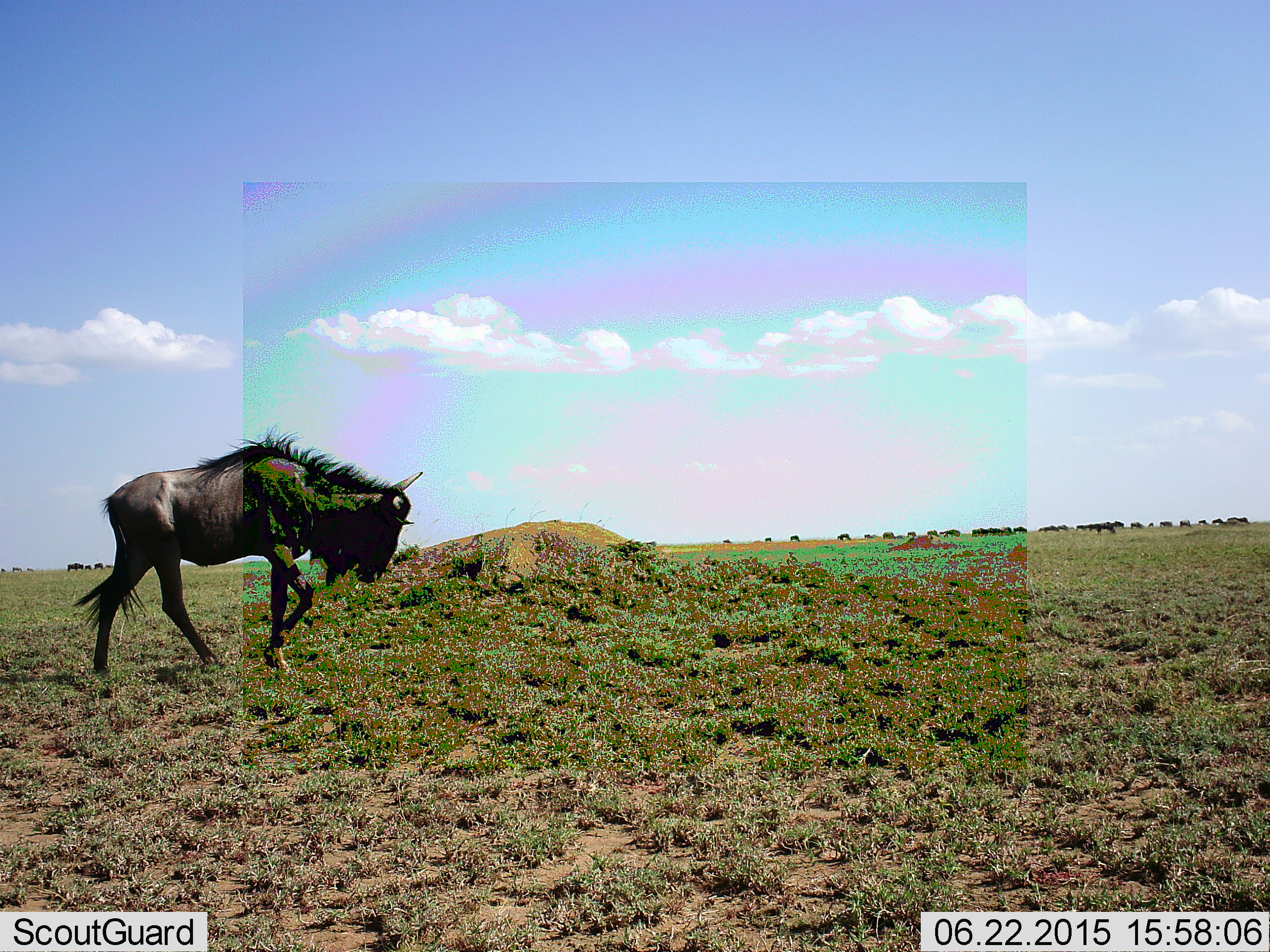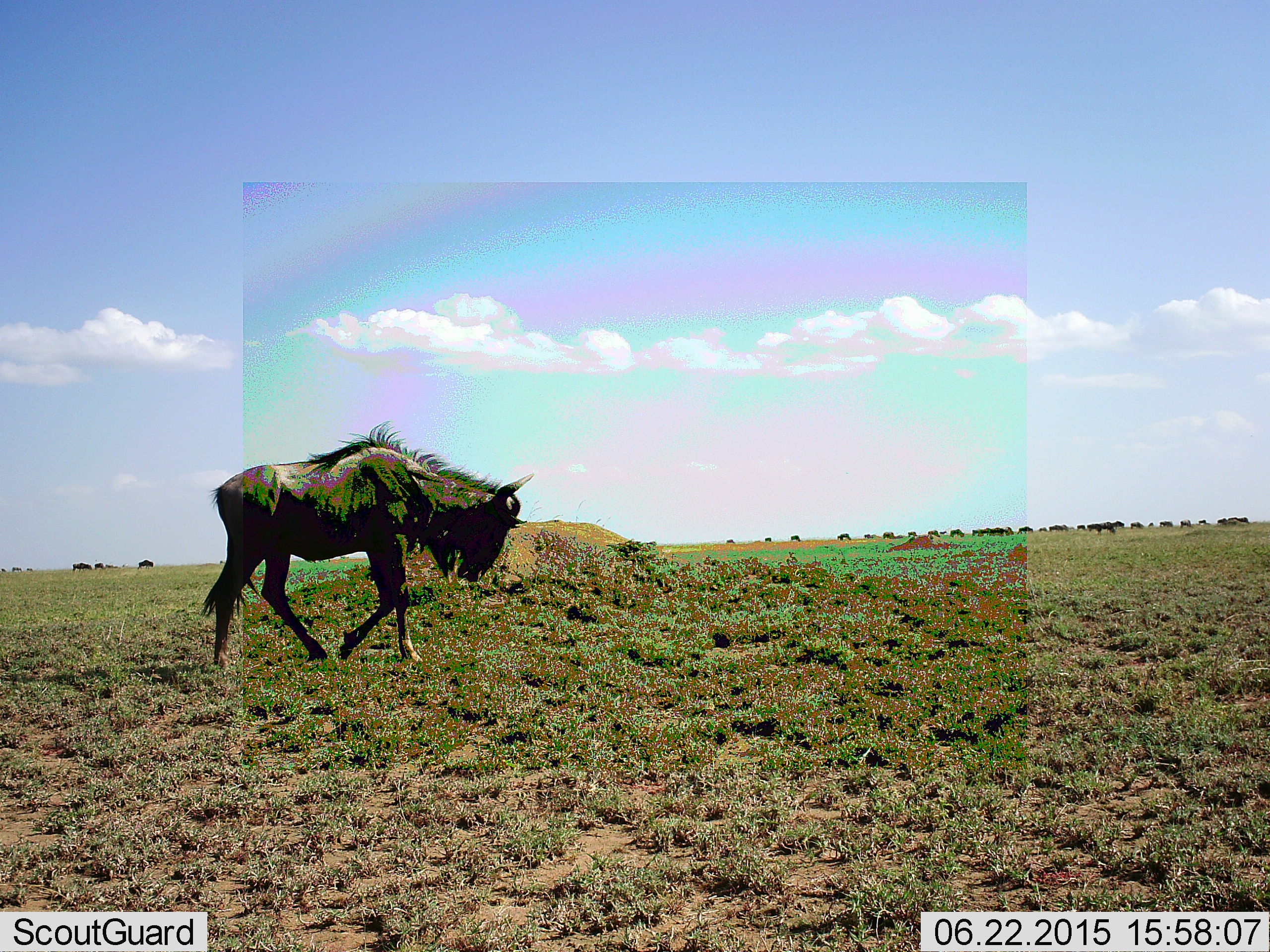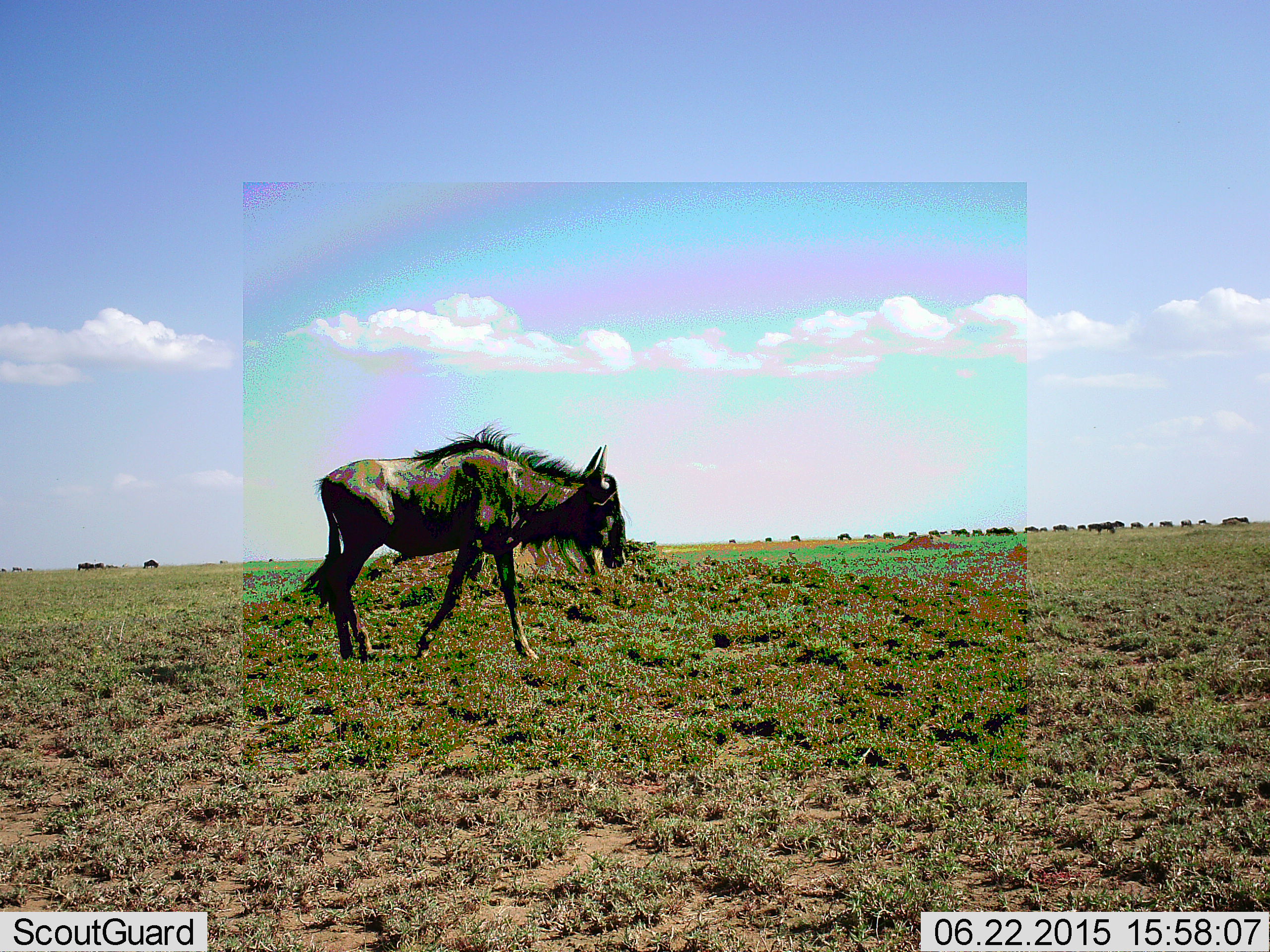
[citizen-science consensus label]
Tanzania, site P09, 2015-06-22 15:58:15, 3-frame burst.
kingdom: Animalia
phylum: Chordata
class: Mammalia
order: Artiodactyla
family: Bovidae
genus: Connochaetes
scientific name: Connochaetes taurinus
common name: blue wildebeest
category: wildebeest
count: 11-50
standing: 40%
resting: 0%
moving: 100%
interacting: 0%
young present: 0%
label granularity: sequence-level